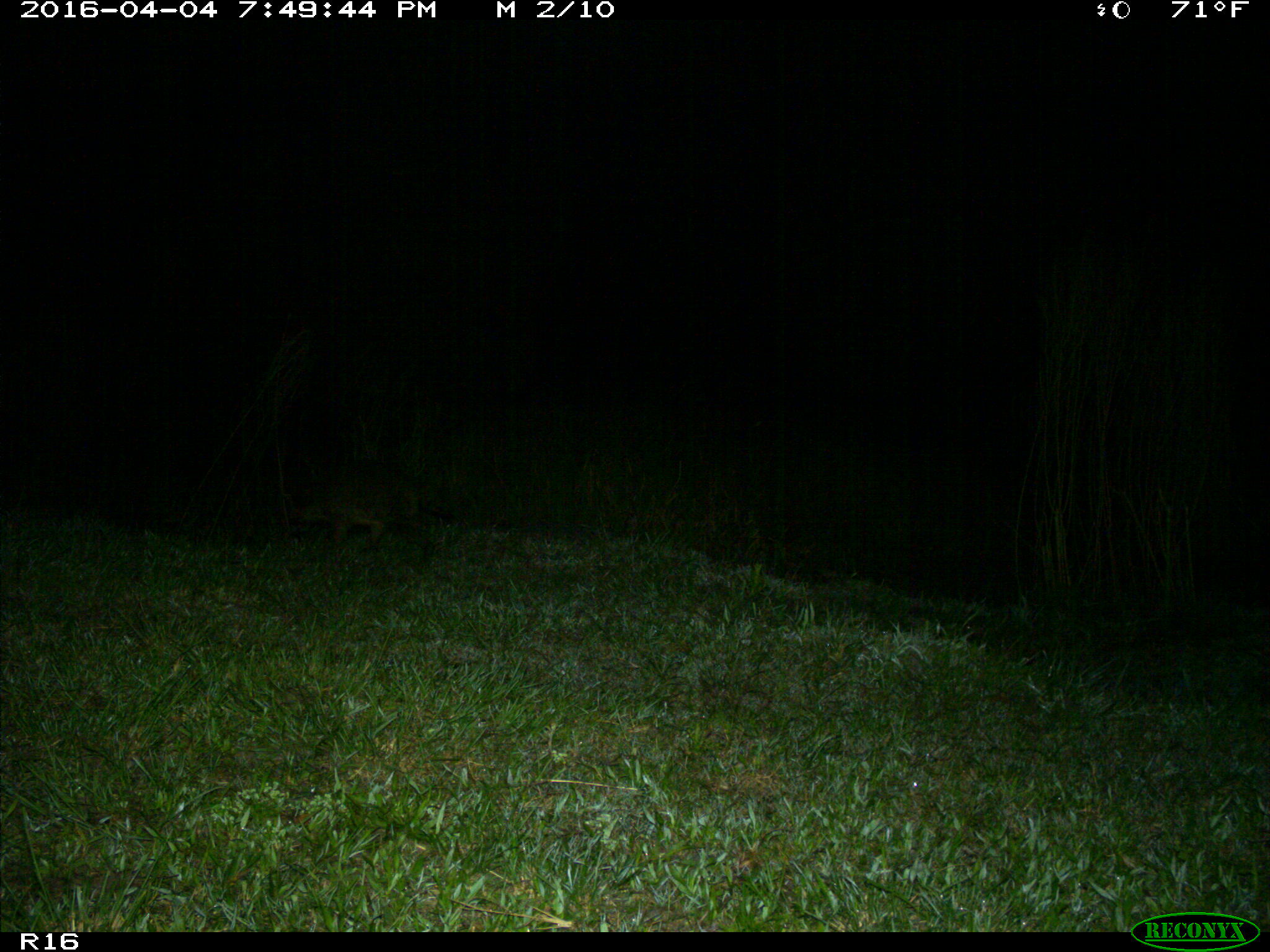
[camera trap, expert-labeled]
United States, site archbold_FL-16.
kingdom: Animalia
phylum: Chordata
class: Mammalia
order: Carnivora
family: Procyonidae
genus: Procyon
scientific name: Procyon lotor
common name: common raccoon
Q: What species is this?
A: Procyon lotor (common raccoon).